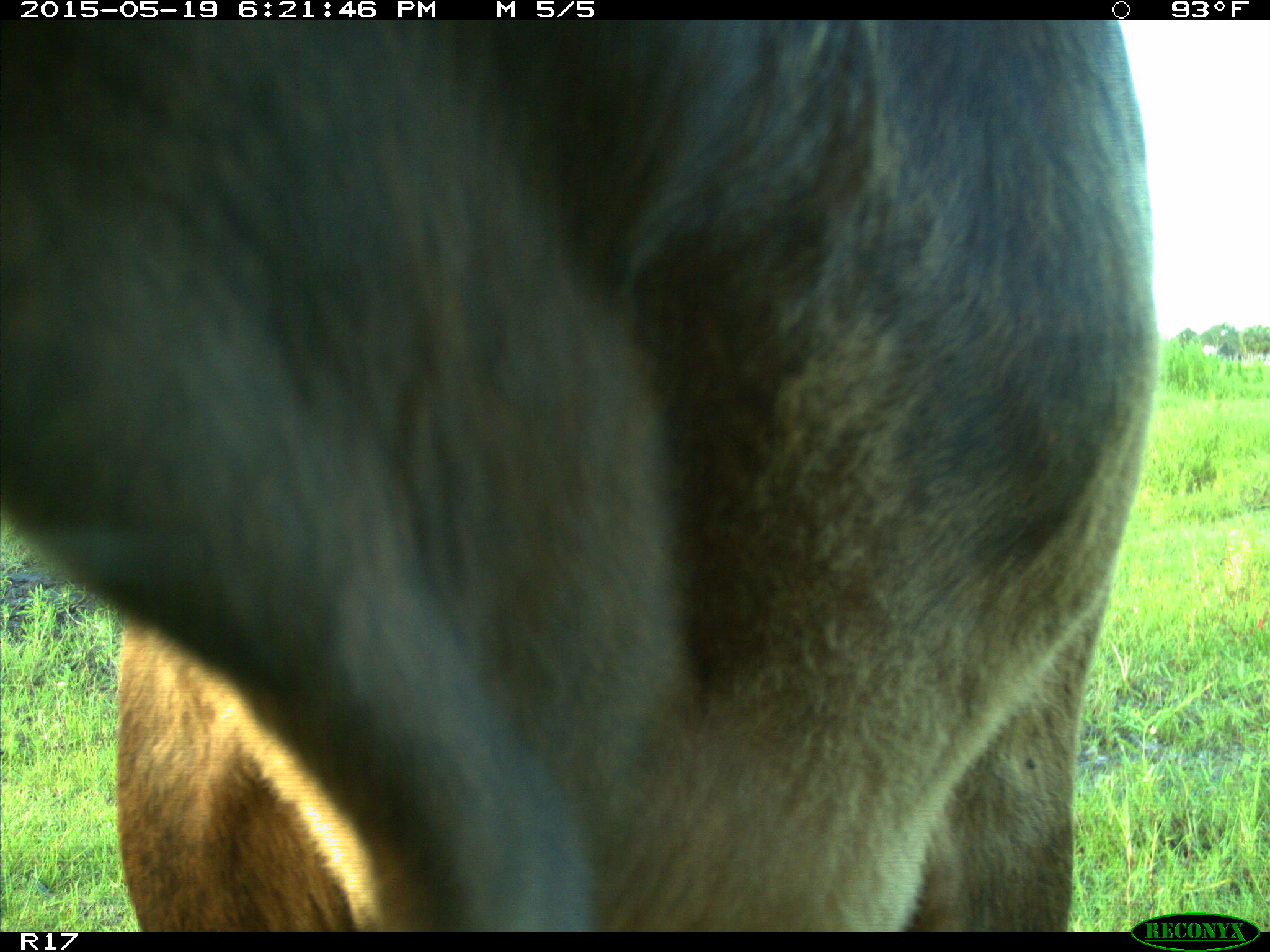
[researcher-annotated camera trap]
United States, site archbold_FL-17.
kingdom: Animalia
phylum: Chordata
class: Mammalia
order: Artiodactyla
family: Bovidae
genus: Bos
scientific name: Bos taurus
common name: domestic cow